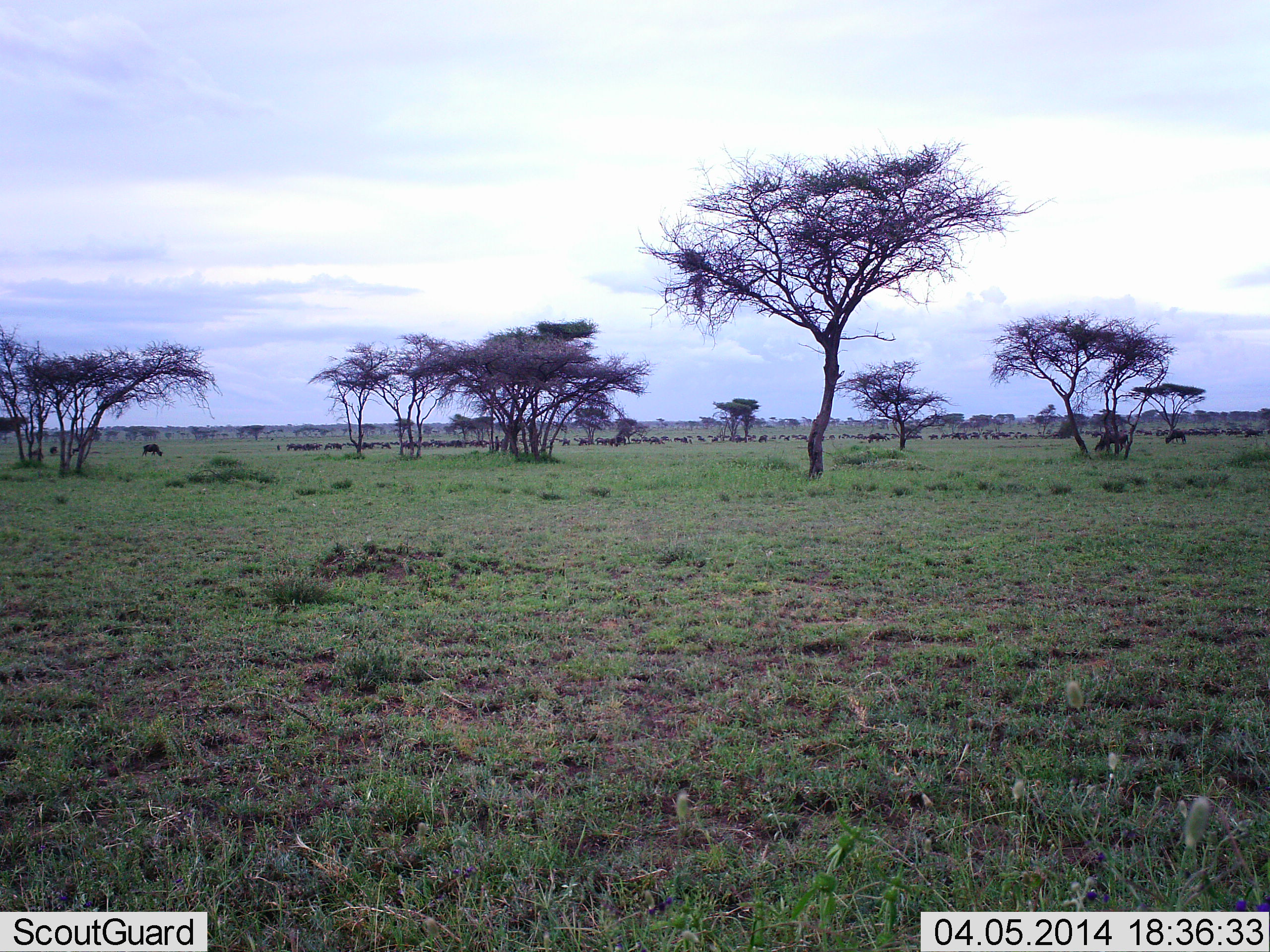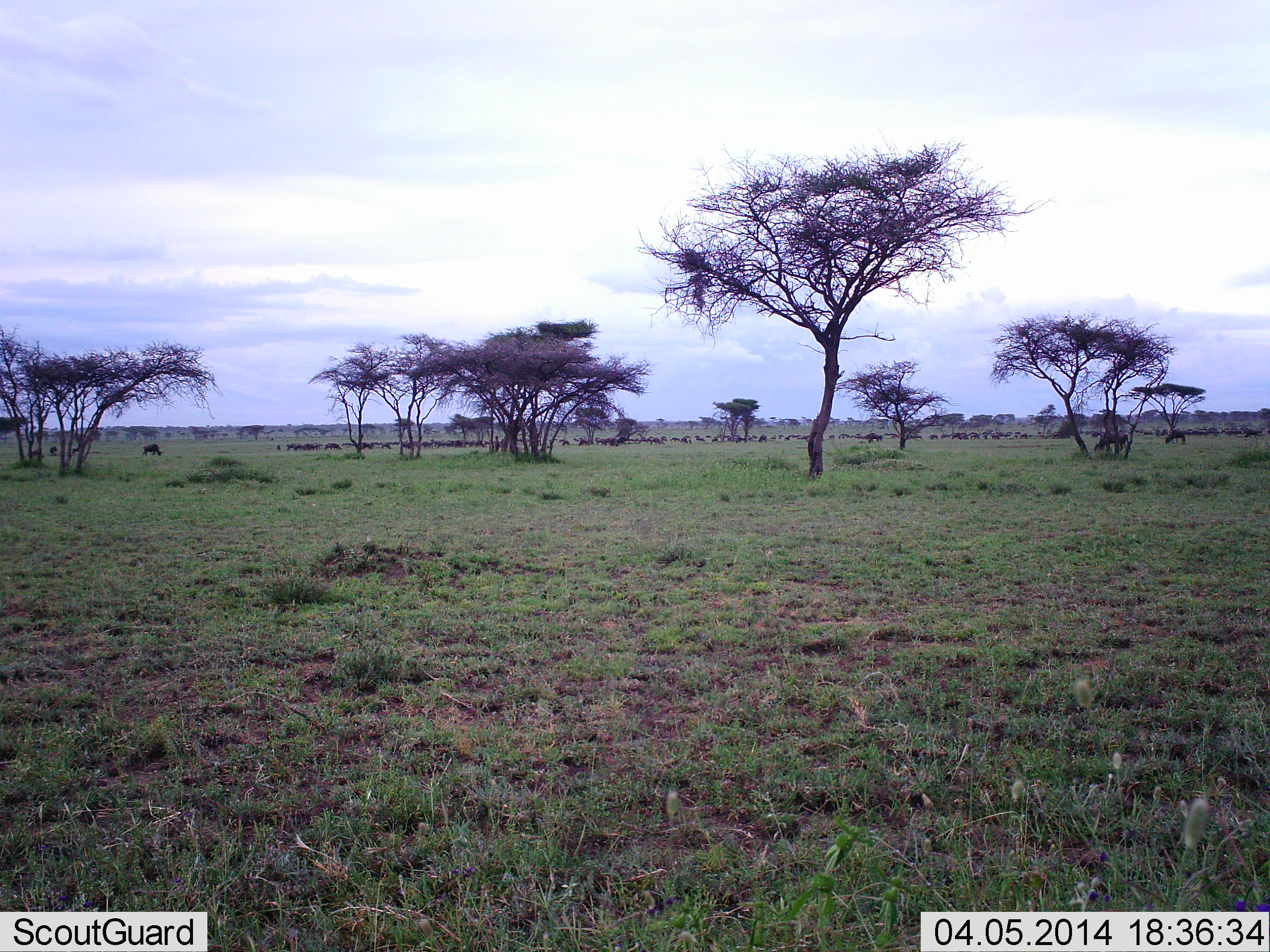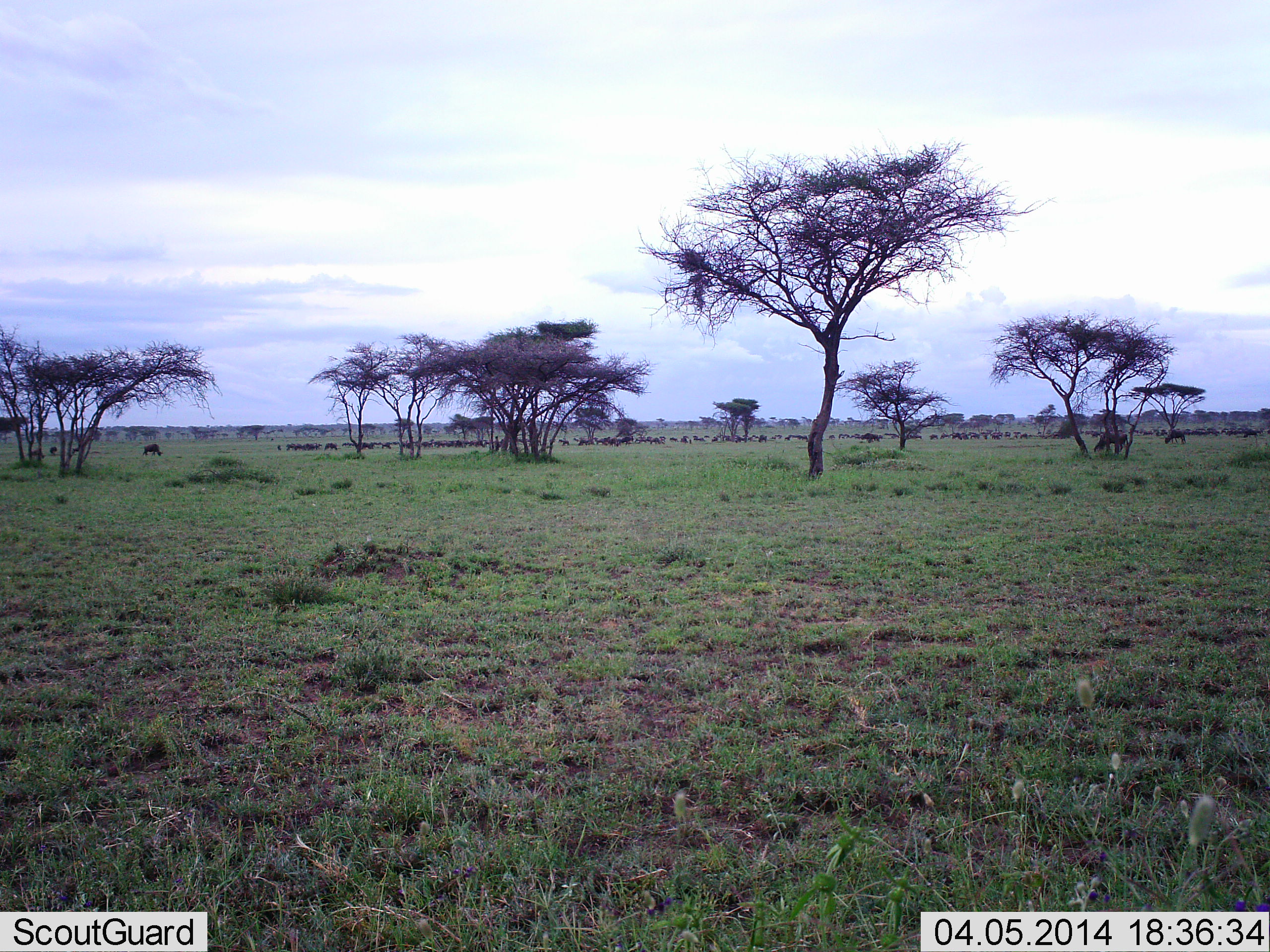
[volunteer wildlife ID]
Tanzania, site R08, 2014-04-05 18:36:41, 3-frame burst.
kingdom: Animalia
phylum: Chordata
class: Mammalia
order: Artiodactyla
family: Bovidae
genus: Connochaetes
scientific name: Connochaetes taurinus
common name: blue wildebeest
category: wildebeest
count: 51+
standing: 20%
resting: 0%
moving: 50%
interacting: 0%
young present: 0%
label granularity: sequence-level